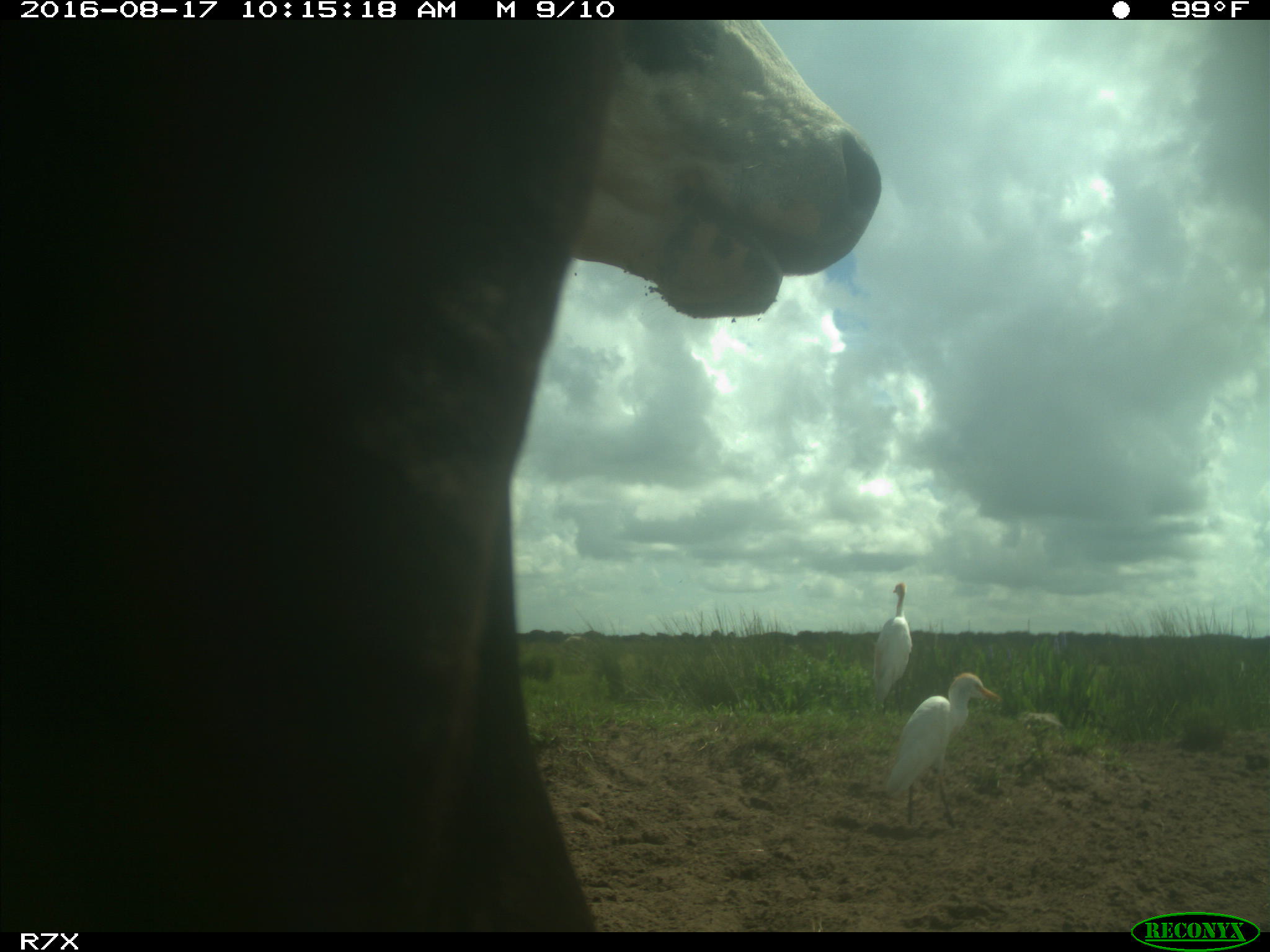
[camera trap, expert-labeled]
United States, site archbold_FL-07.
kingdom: Animalia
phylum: Chordata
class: Mammalia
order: Artiodactyla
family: Bovidae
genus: Bos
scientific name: Bos taurus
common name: domestic cow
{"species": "Bos taurus (domestic cow)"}